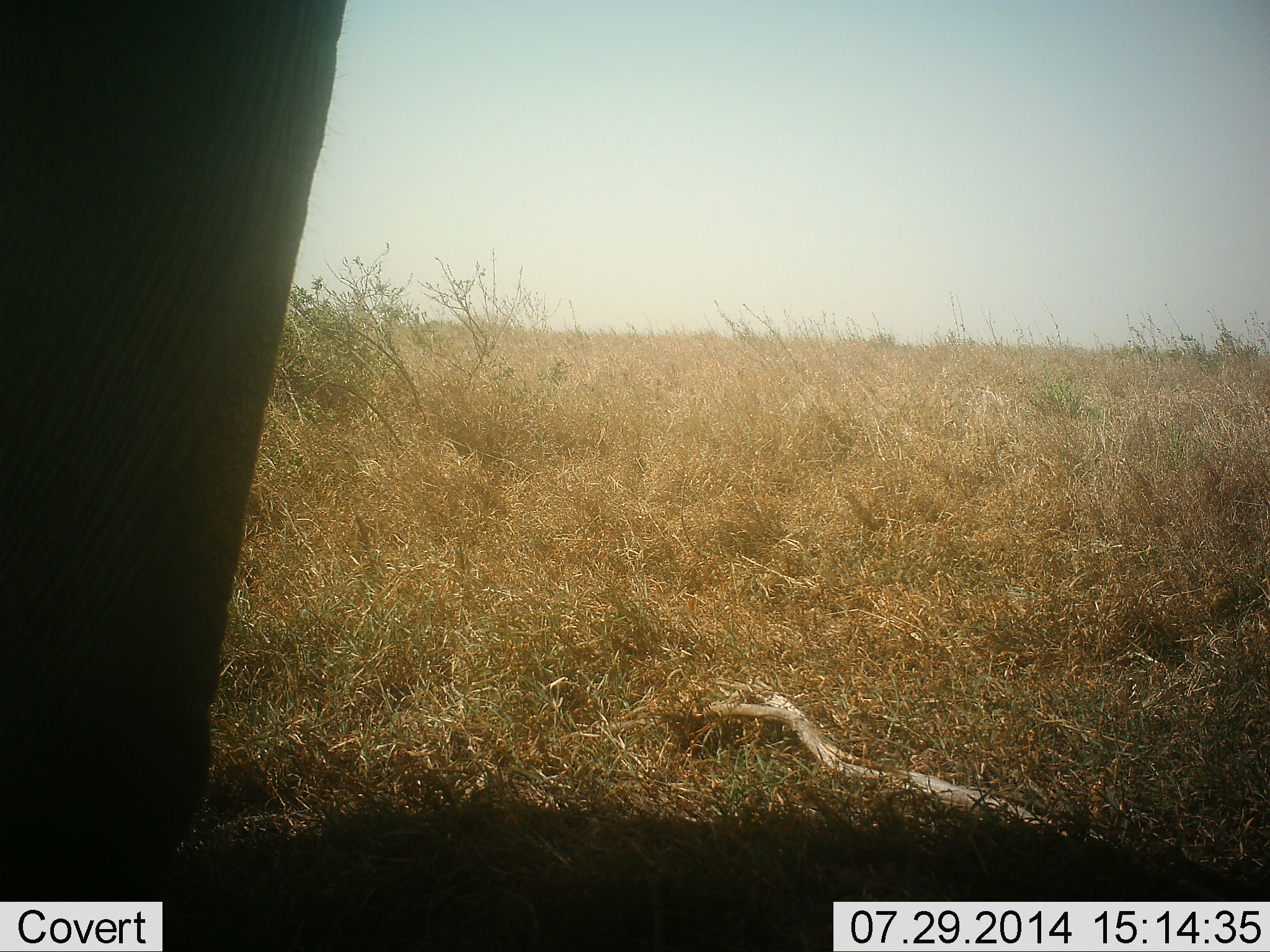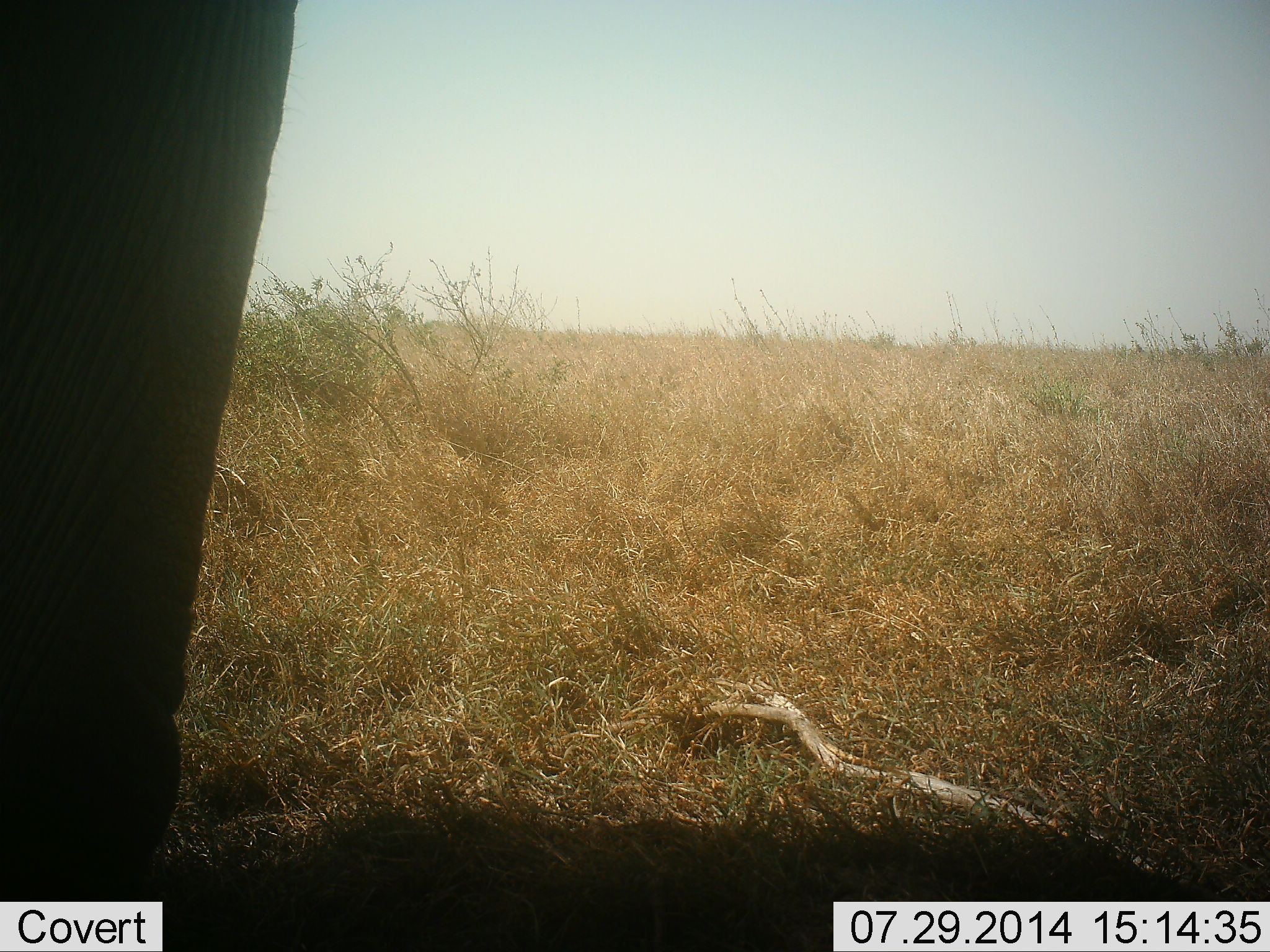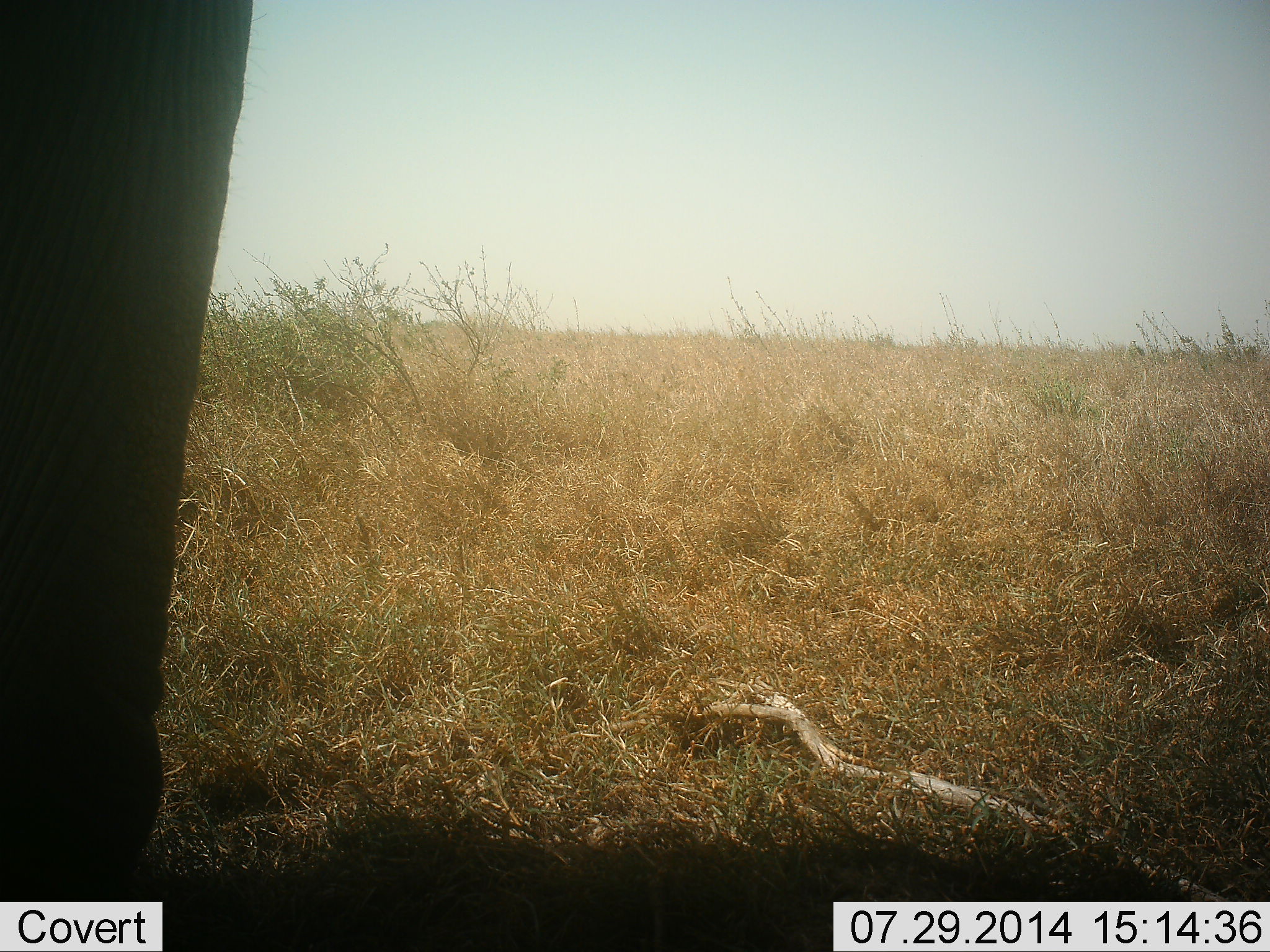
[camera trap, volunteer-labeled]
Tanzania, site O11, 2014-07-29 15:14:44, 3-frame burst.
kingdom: Animalia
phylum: Chordata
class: Mammalia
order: Proboscidea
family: Elephantidae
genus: Loxodonta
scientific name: Loxodonta africana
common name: african bush elephant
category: elephant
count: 1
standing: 90%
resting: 0%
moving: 0%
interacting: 10%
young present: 0%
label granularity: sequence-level